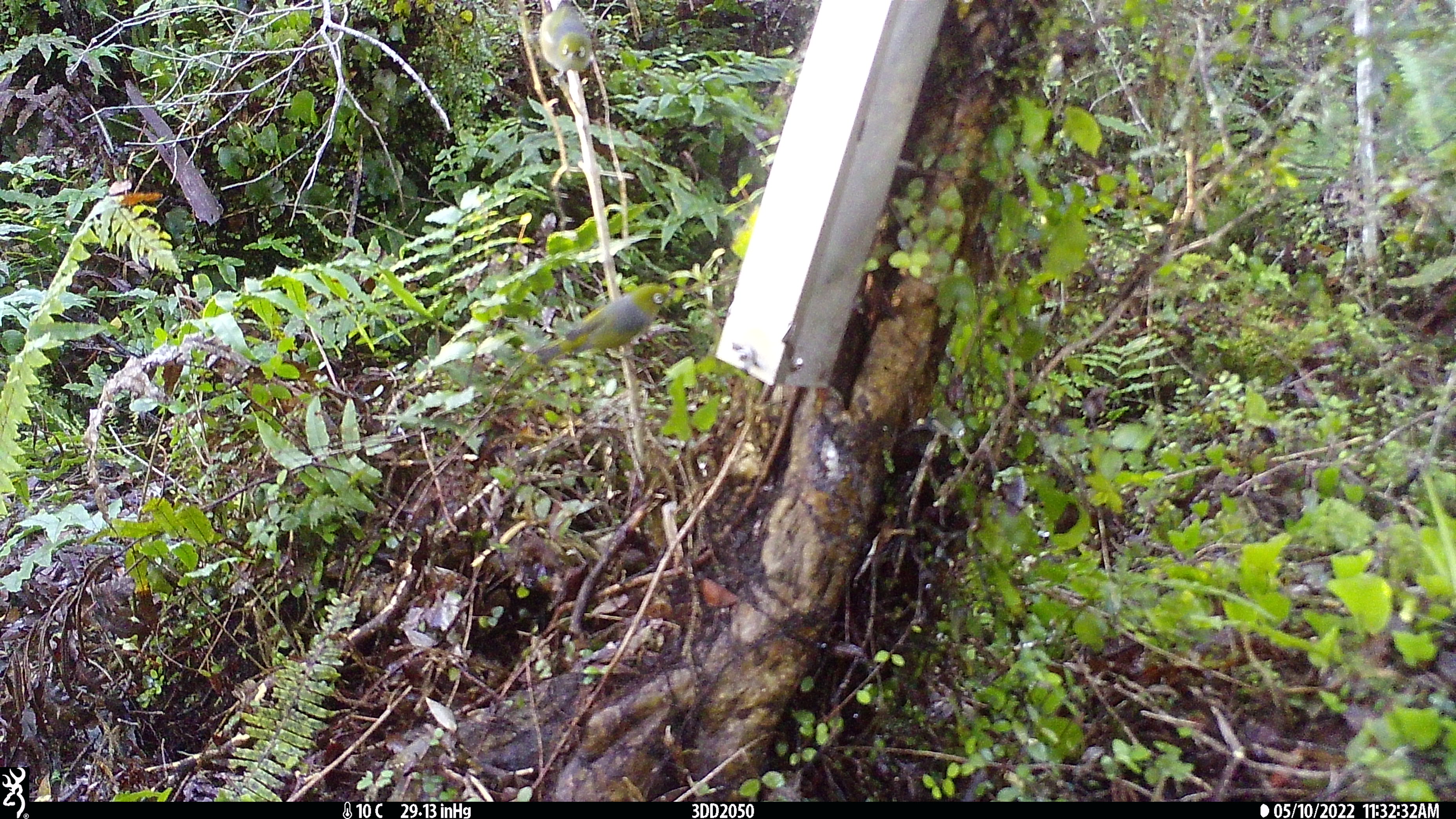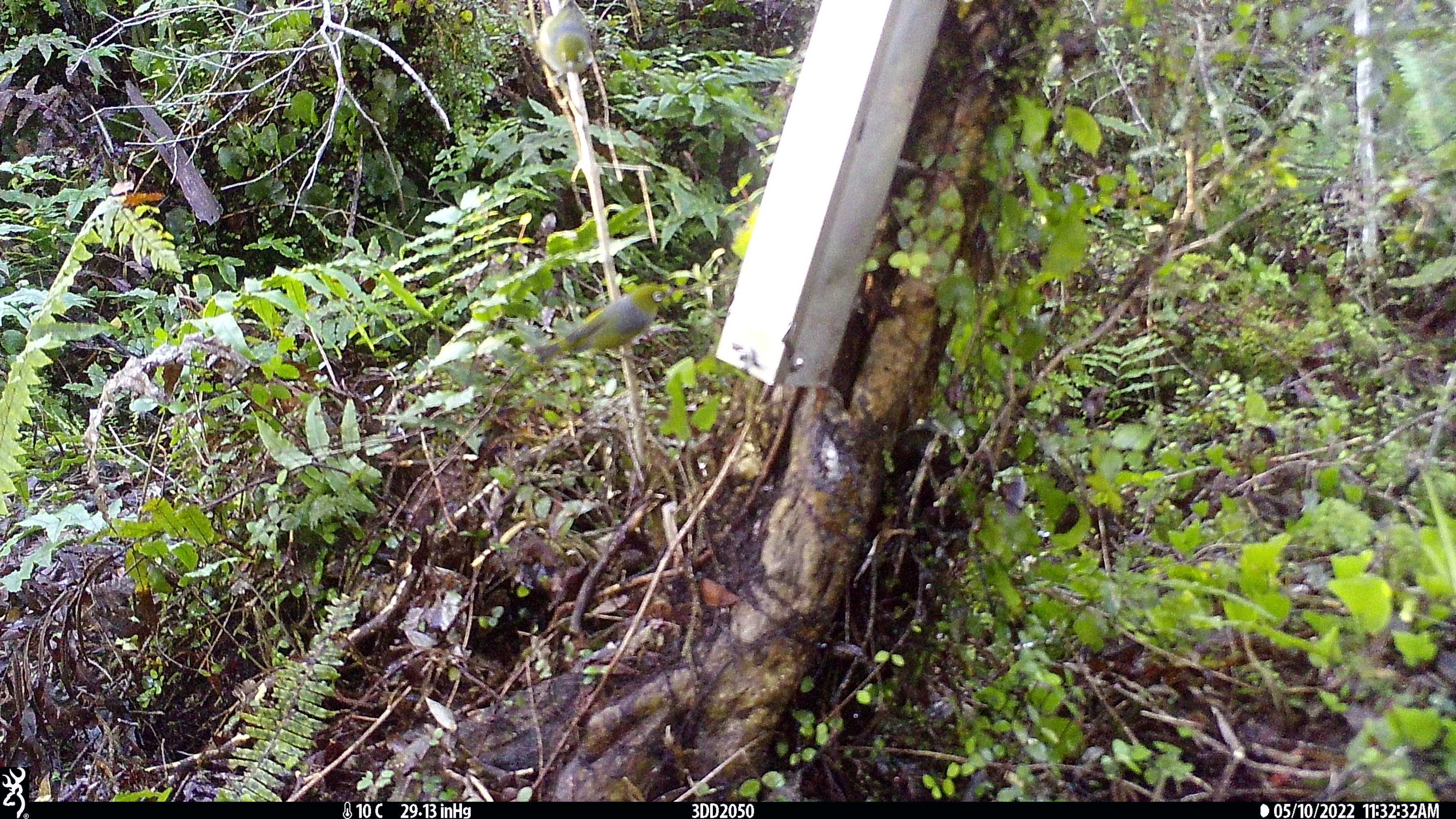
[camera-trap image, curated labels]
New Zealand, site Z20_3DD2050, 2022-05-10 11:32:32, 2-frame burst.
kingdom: Animalia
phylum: Chordata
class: Aves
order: Passeriformes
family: Zosteropidae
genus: Zosterops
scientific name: Zosterops lateralis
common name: silvereye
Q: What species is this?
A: Silvereye (Zosterops lateralis).